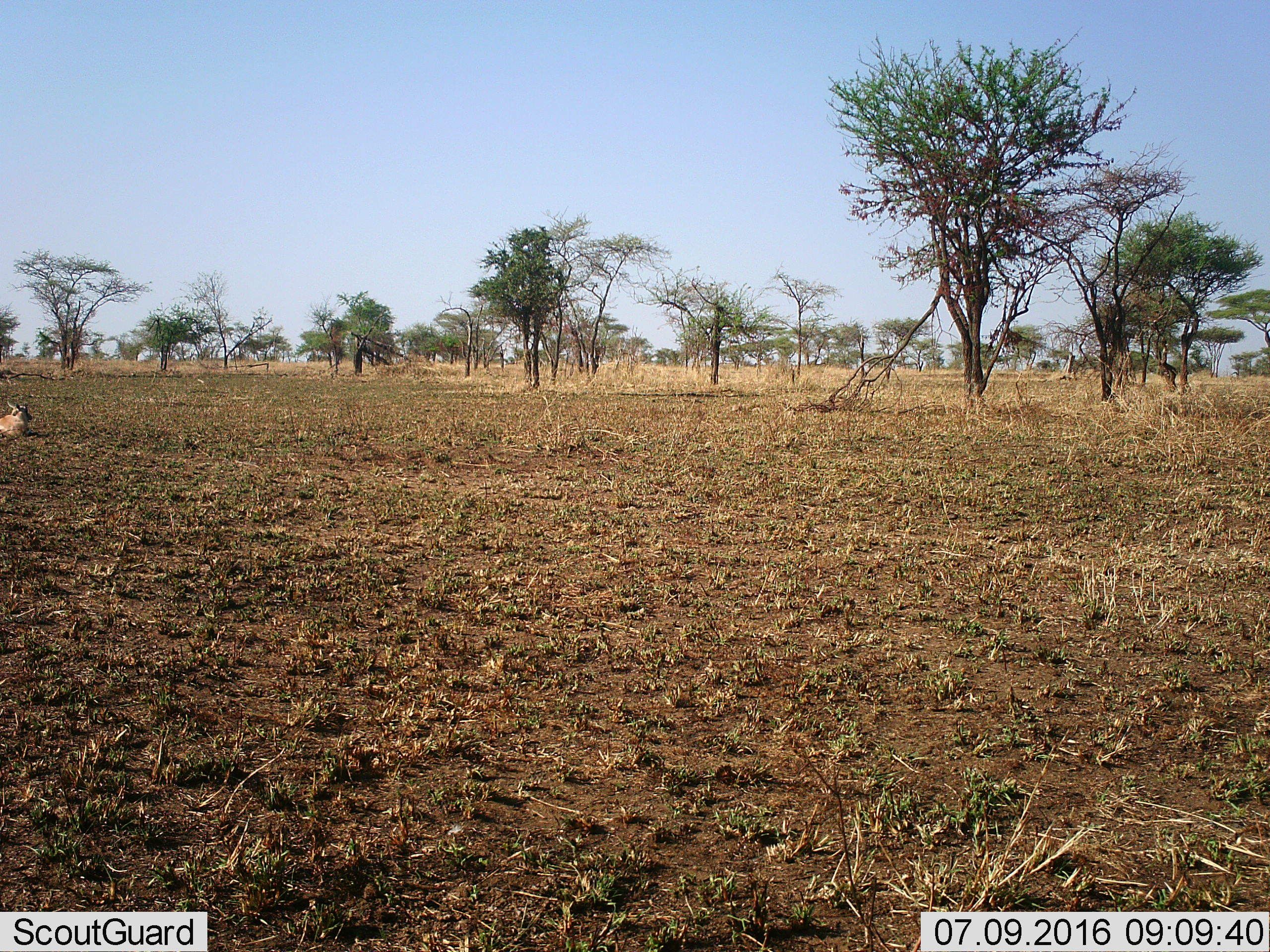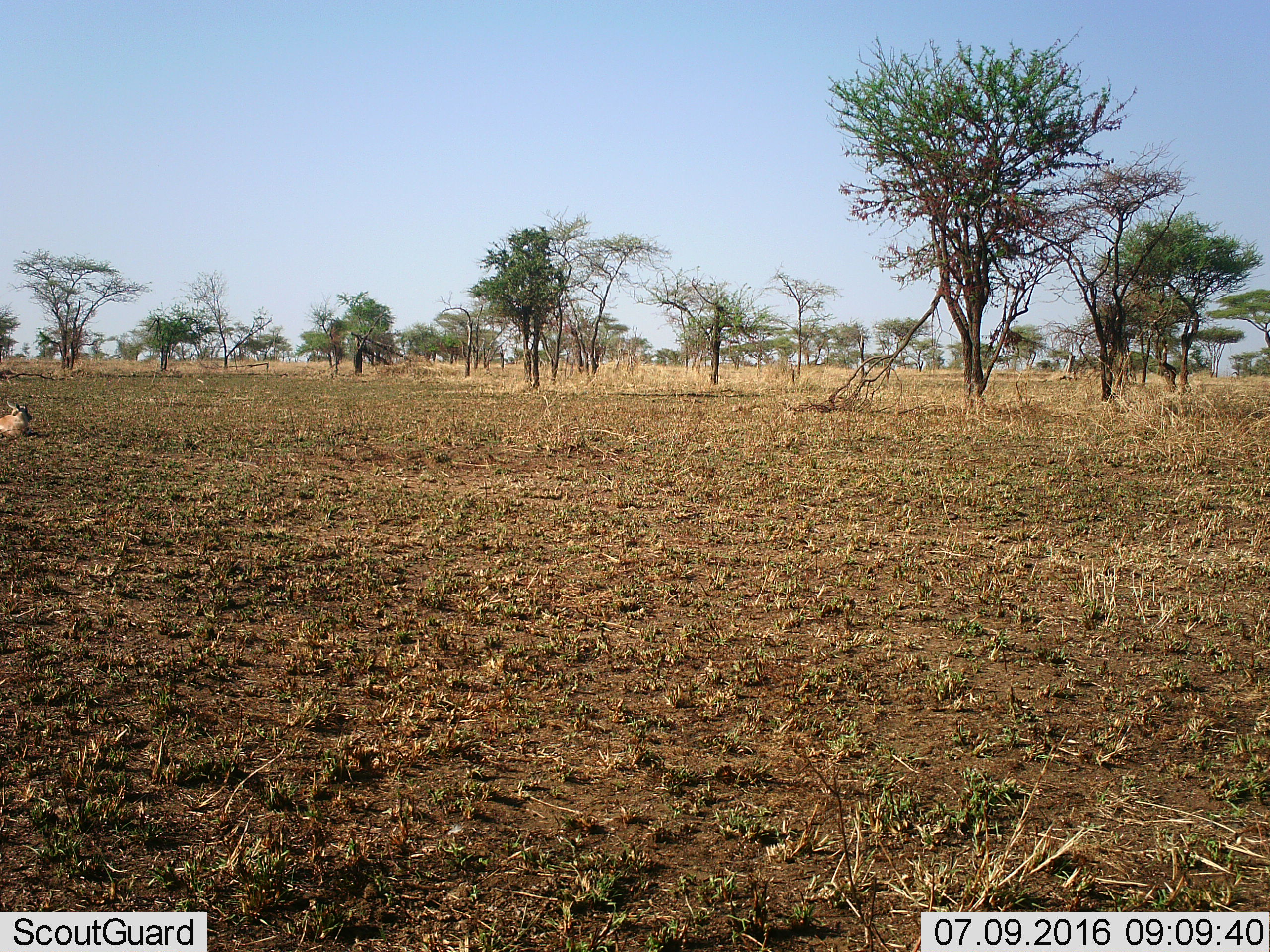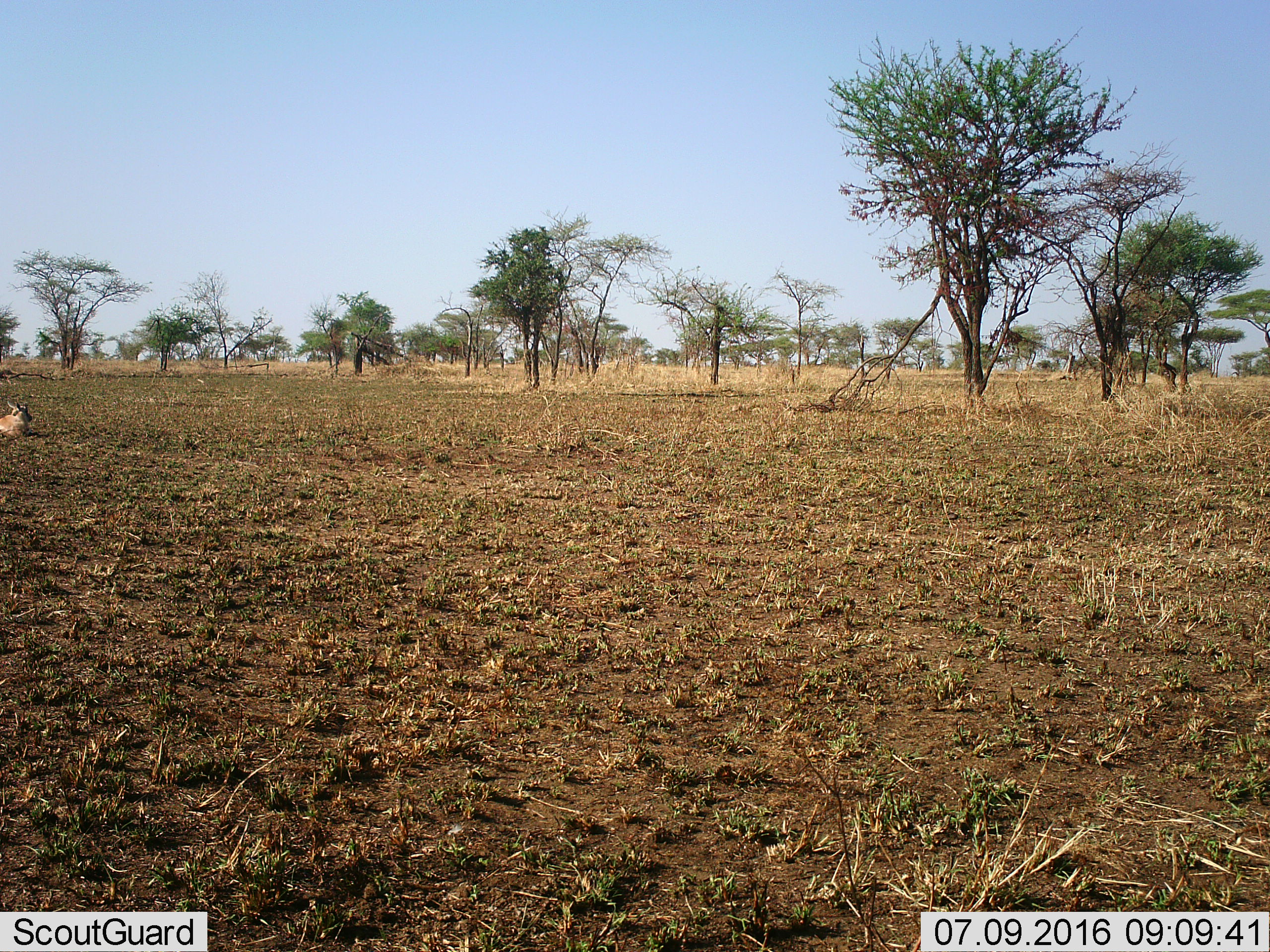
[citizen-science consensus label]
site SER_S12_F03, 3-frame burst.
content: unidentified animal